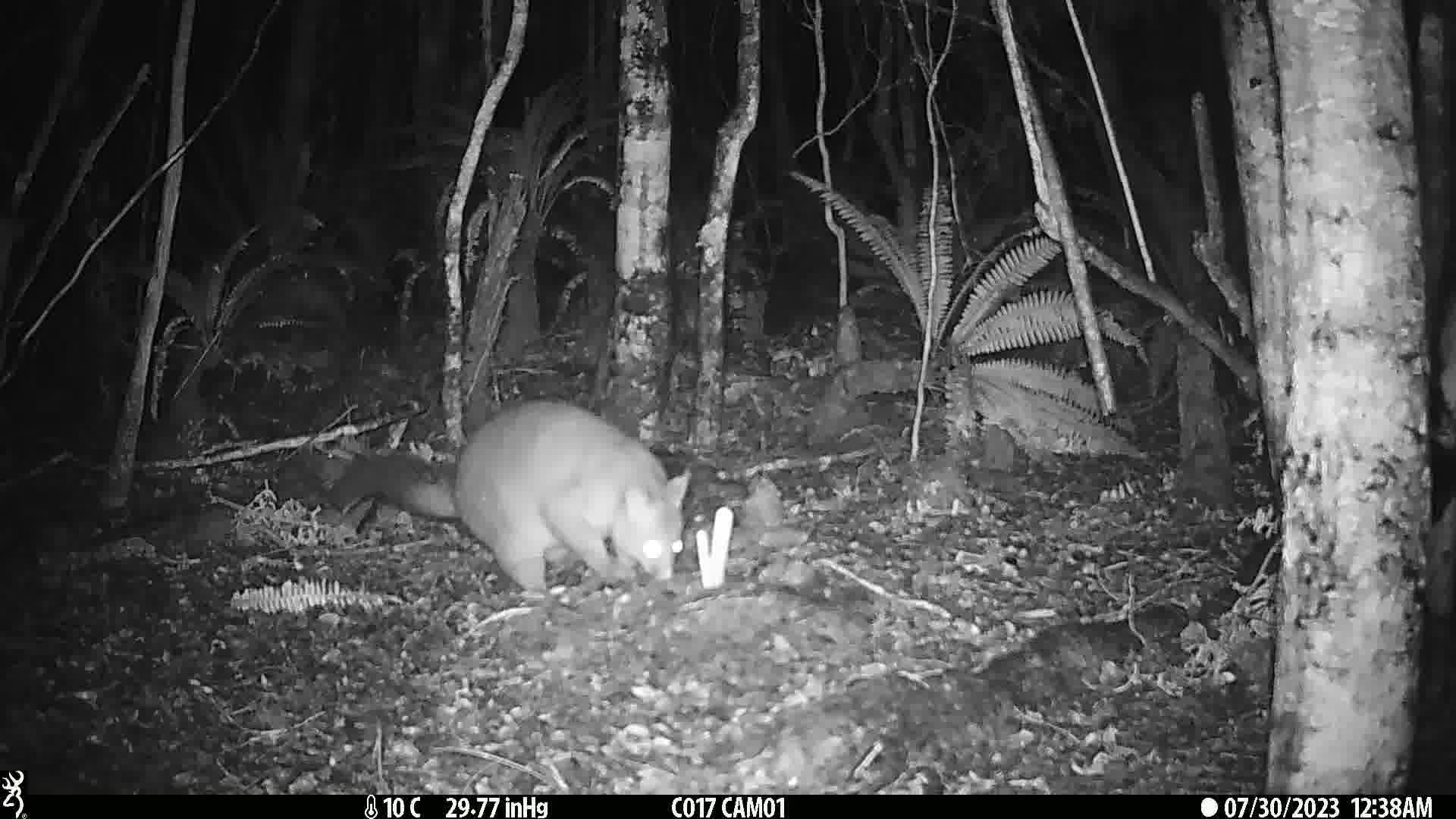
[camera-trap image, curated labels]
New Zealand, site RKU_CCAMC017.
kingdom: Animalia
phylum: Chordata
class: Mammalia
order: Diprotodontia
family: Phalangeridae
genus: Trichosurus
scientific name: Trichosurus vulpecula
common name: common brushtail possum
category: possum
Possum (common brushtail possum) (Trichosurus vulpecula).